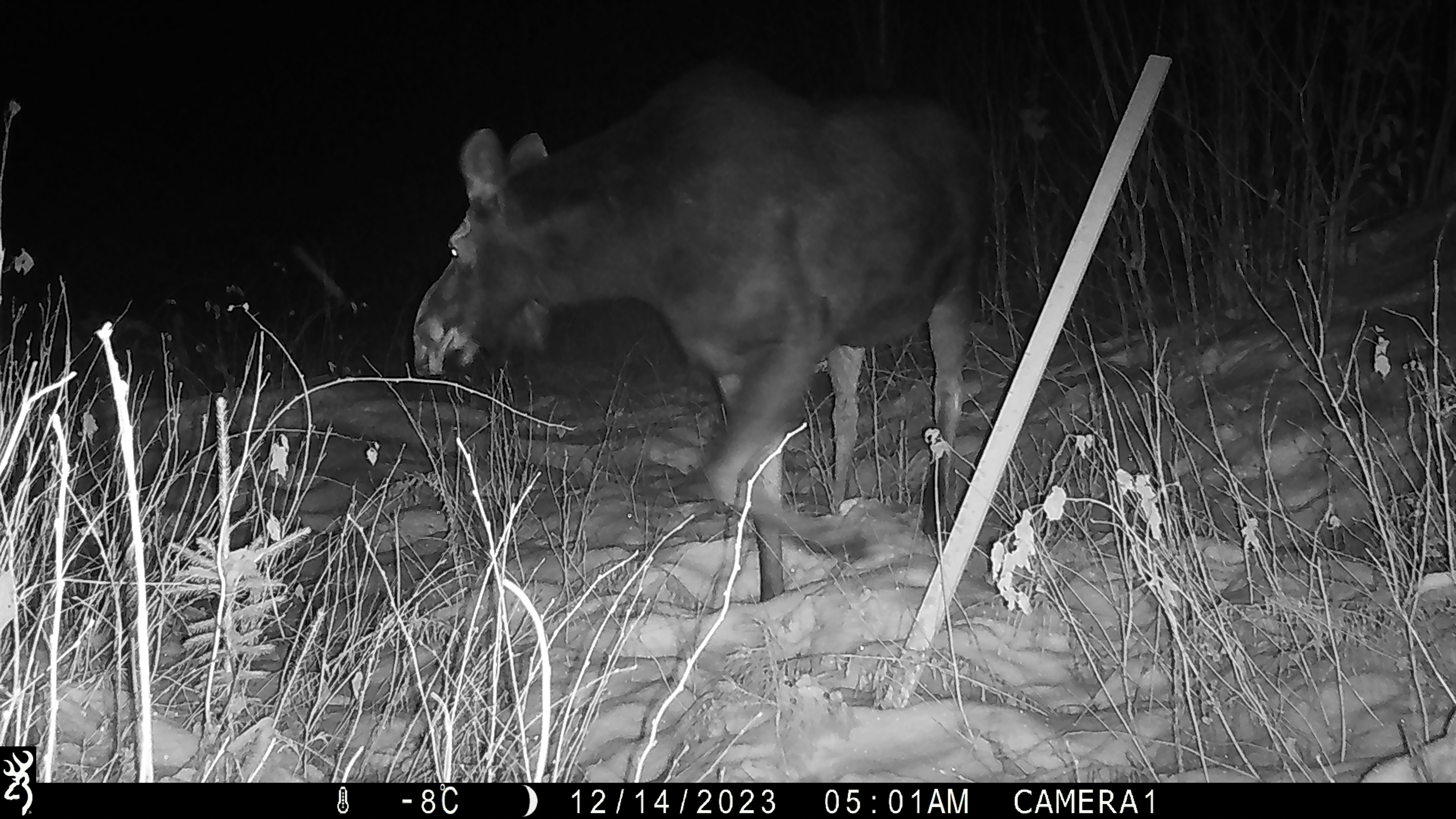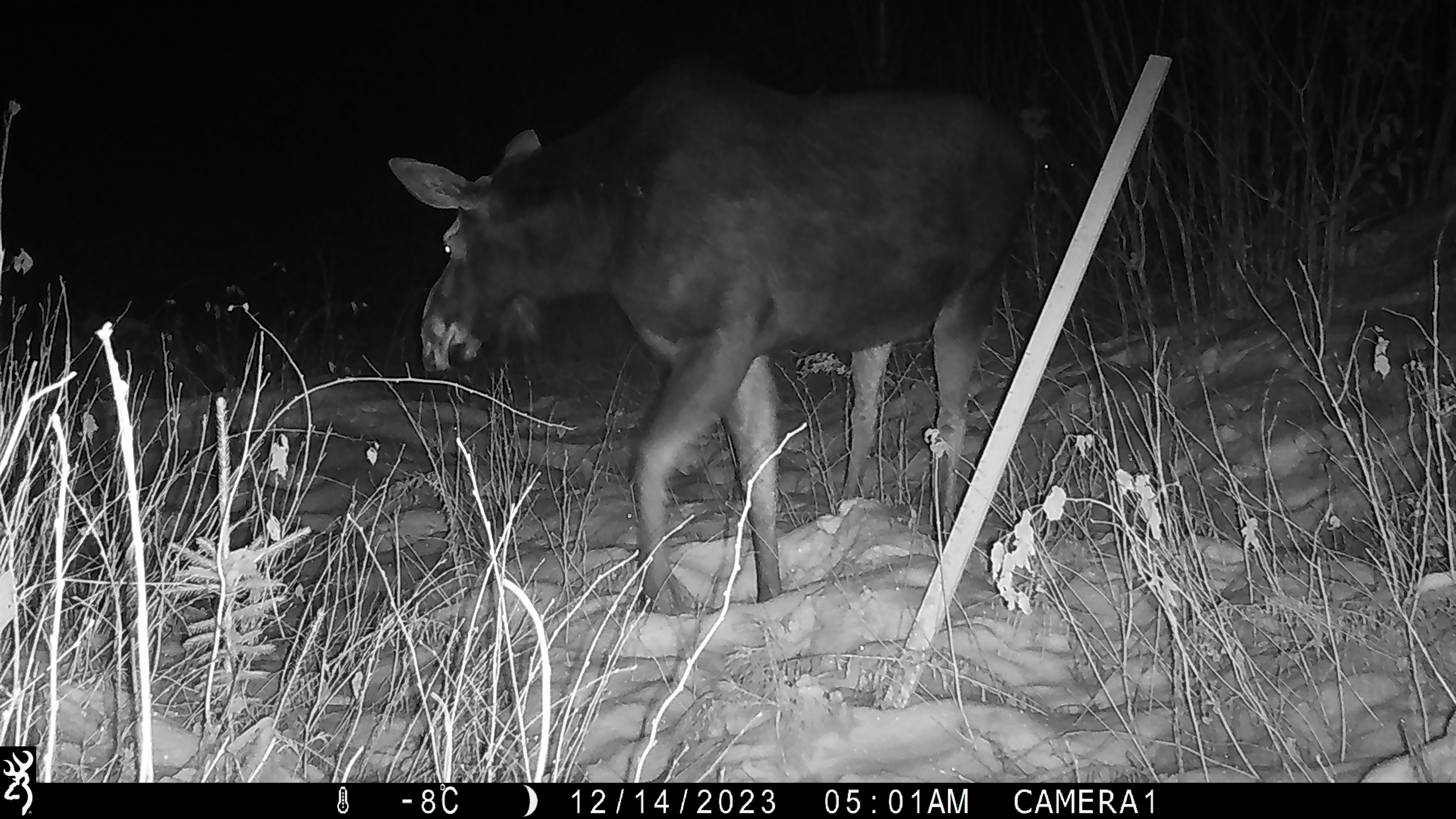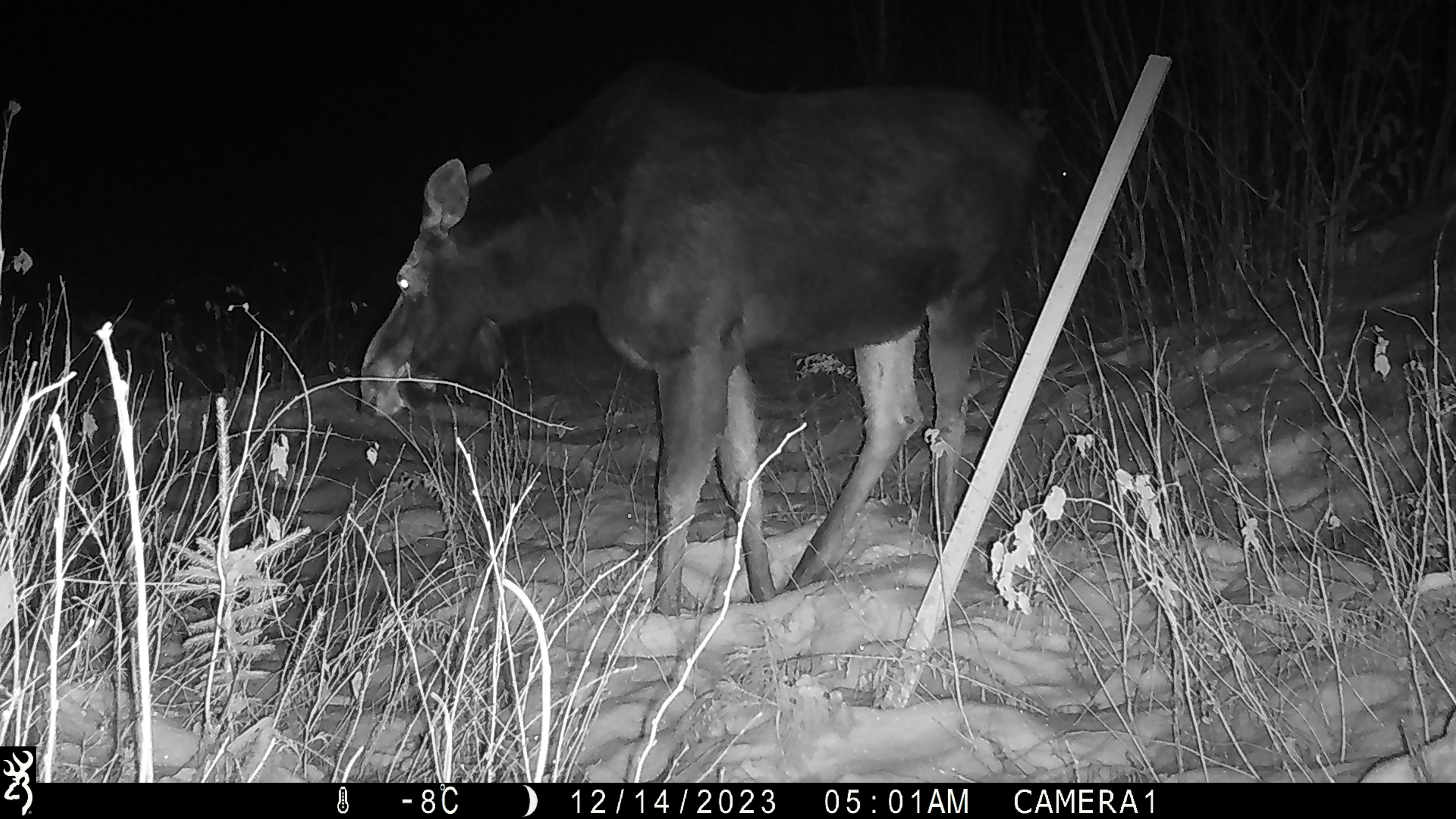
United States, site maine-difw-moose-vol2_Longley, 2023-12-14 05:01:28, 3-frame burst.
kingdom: Animalia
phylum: Chordata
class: Mammalia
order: Artiodactyla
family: Cervidae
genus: Alces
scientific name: Alces alces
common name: moose